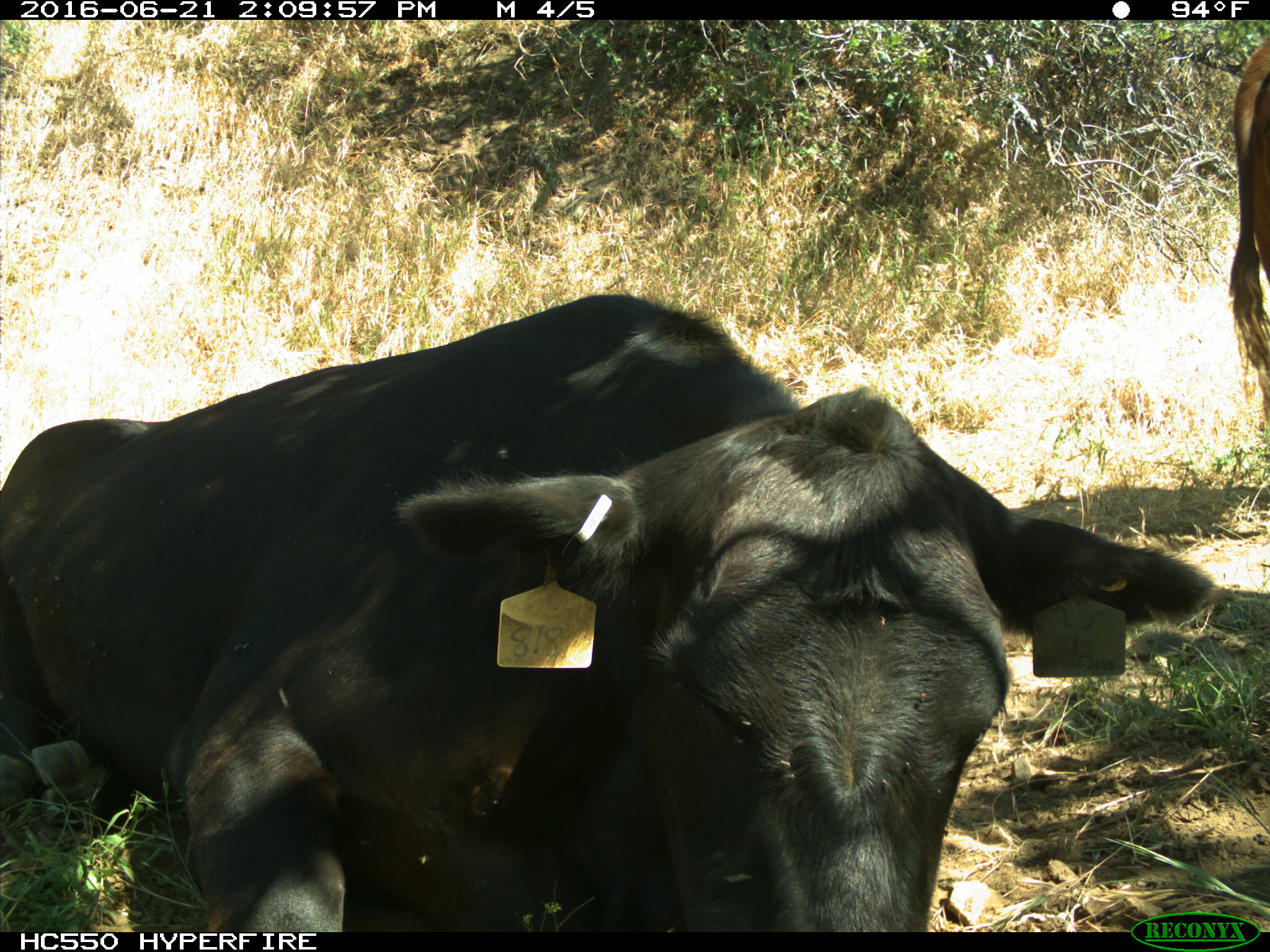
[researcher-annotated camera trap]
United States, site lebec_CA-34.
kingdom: Animalia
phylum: Chordata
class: Mammalia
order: Artiodactyla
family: Bovidae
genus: Bos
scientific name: Bos taurus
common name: domestic cow